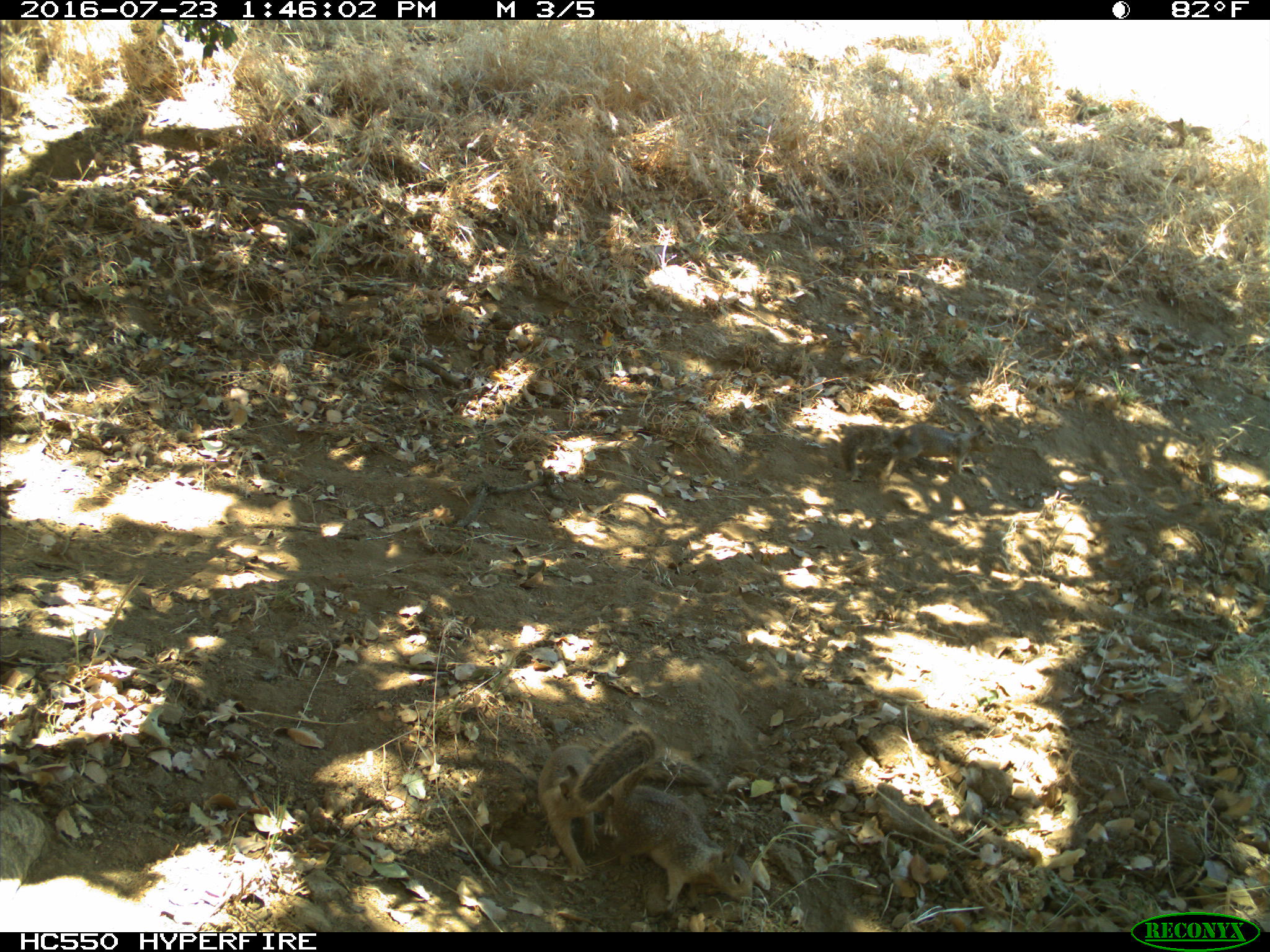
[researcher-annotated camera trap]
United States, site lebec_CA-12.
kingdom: Animalia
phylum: Chordata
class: Mammalia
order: Rodentia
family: Sciuridae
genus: Otospermophilus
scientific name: Otospermophilus beecheyi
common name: california ground squirrel